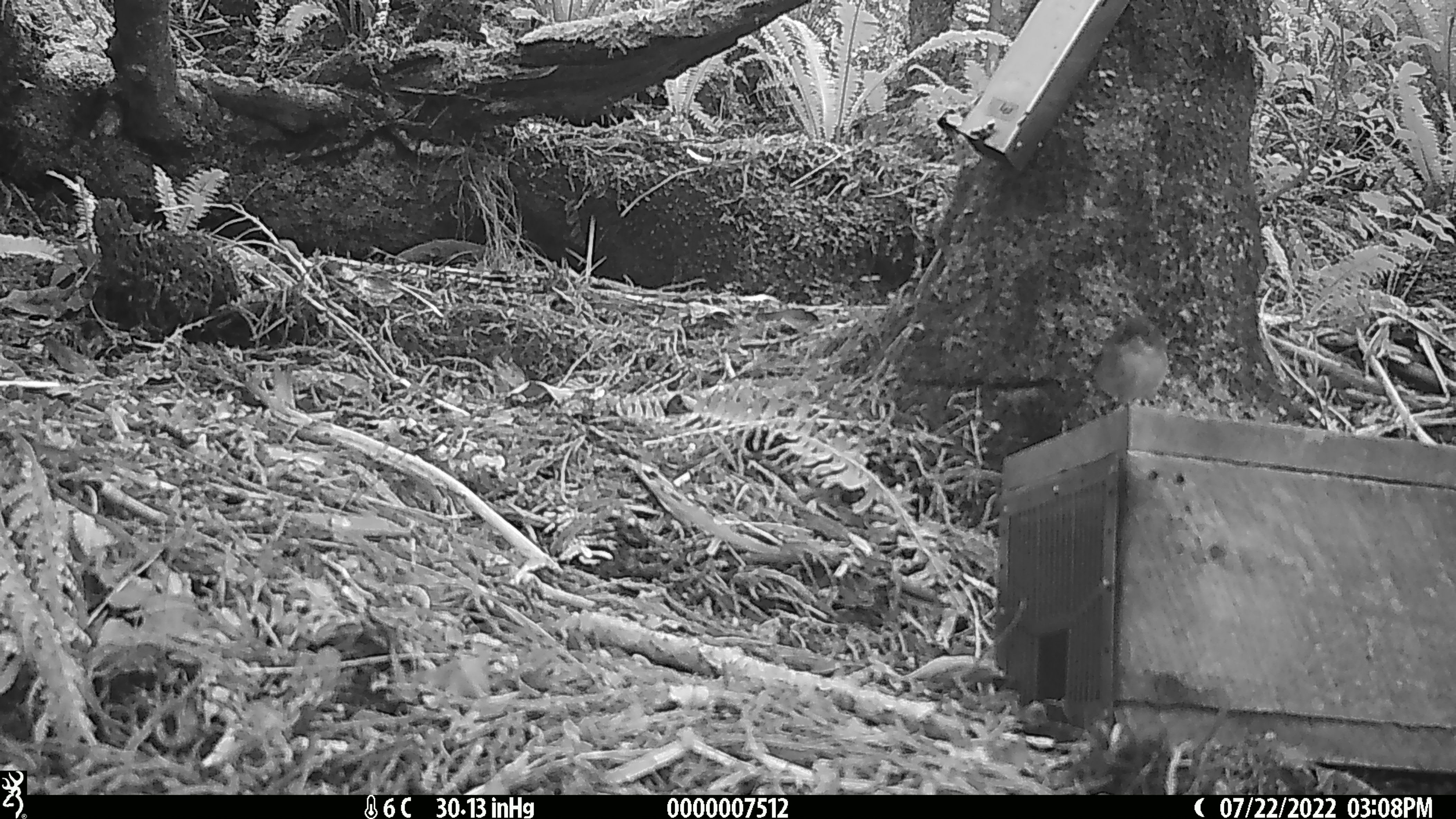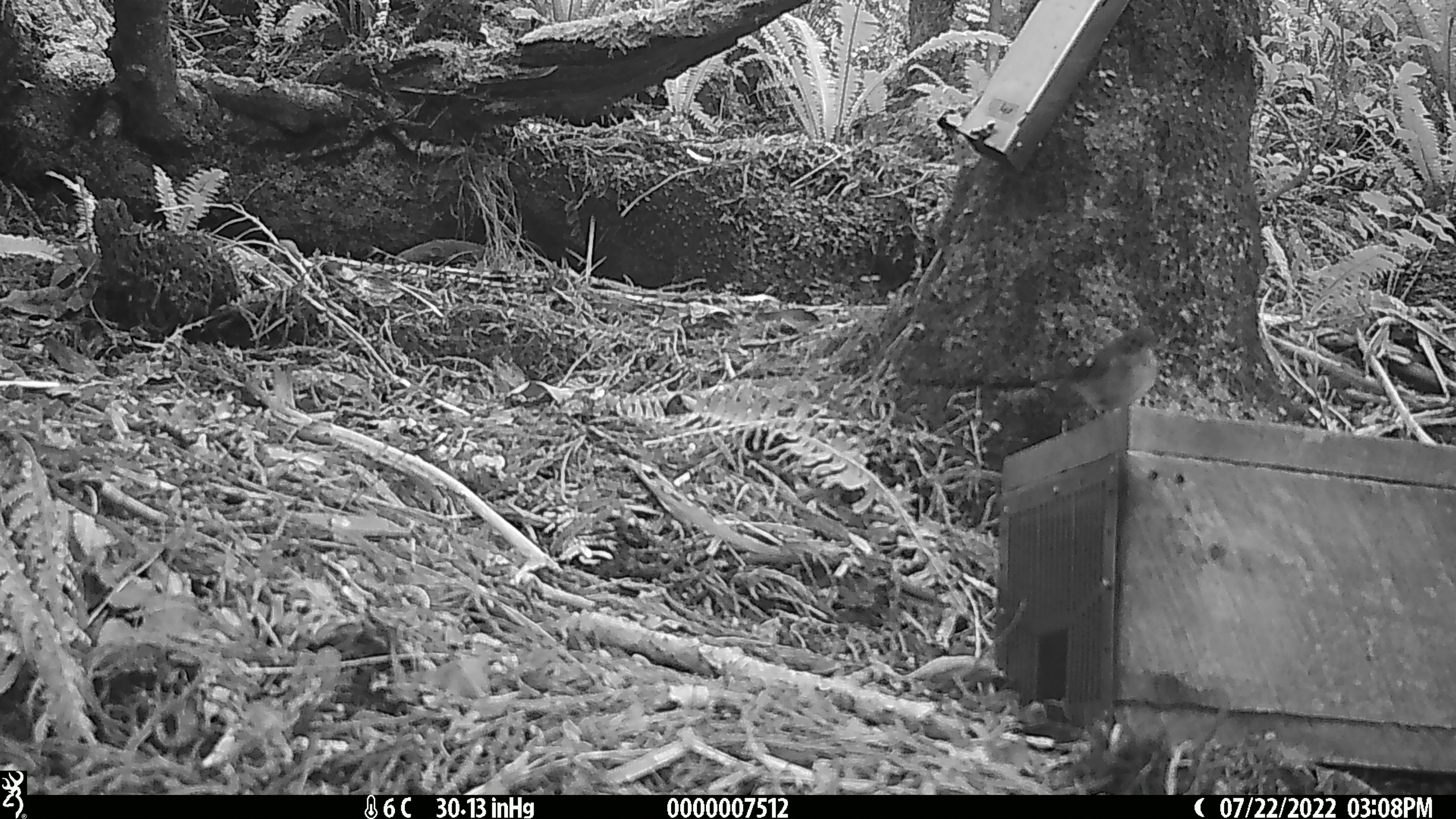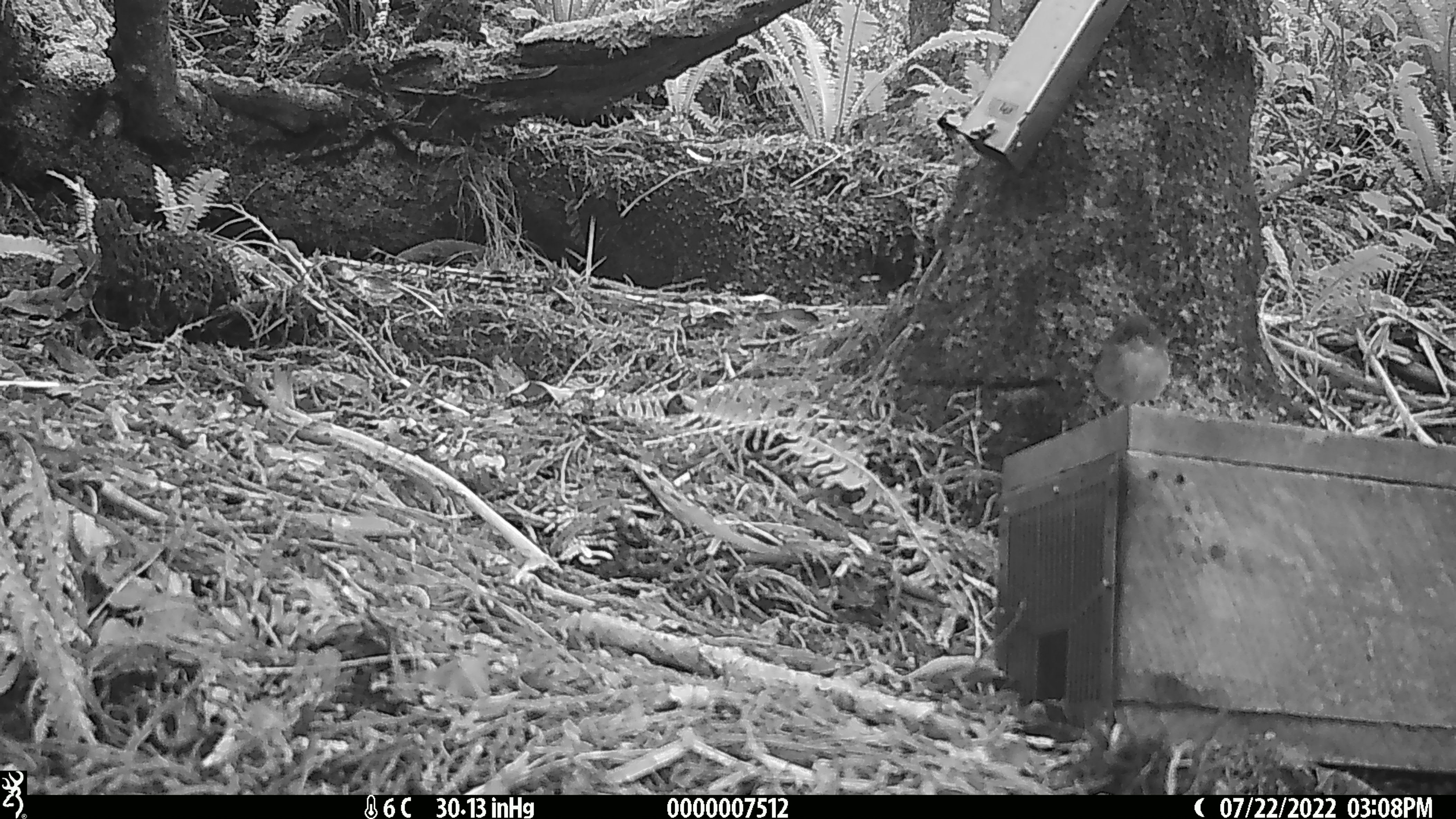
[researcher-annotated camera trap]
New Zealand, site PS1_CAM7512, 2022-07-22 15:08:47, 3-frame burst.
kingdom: Animalia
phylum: Chordata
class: Aves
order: Passeriformes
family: Petroicidae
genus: Petroica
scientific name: Petroica macrocephala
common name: tomtit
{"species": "tomtit (Petroica macrocephala)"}